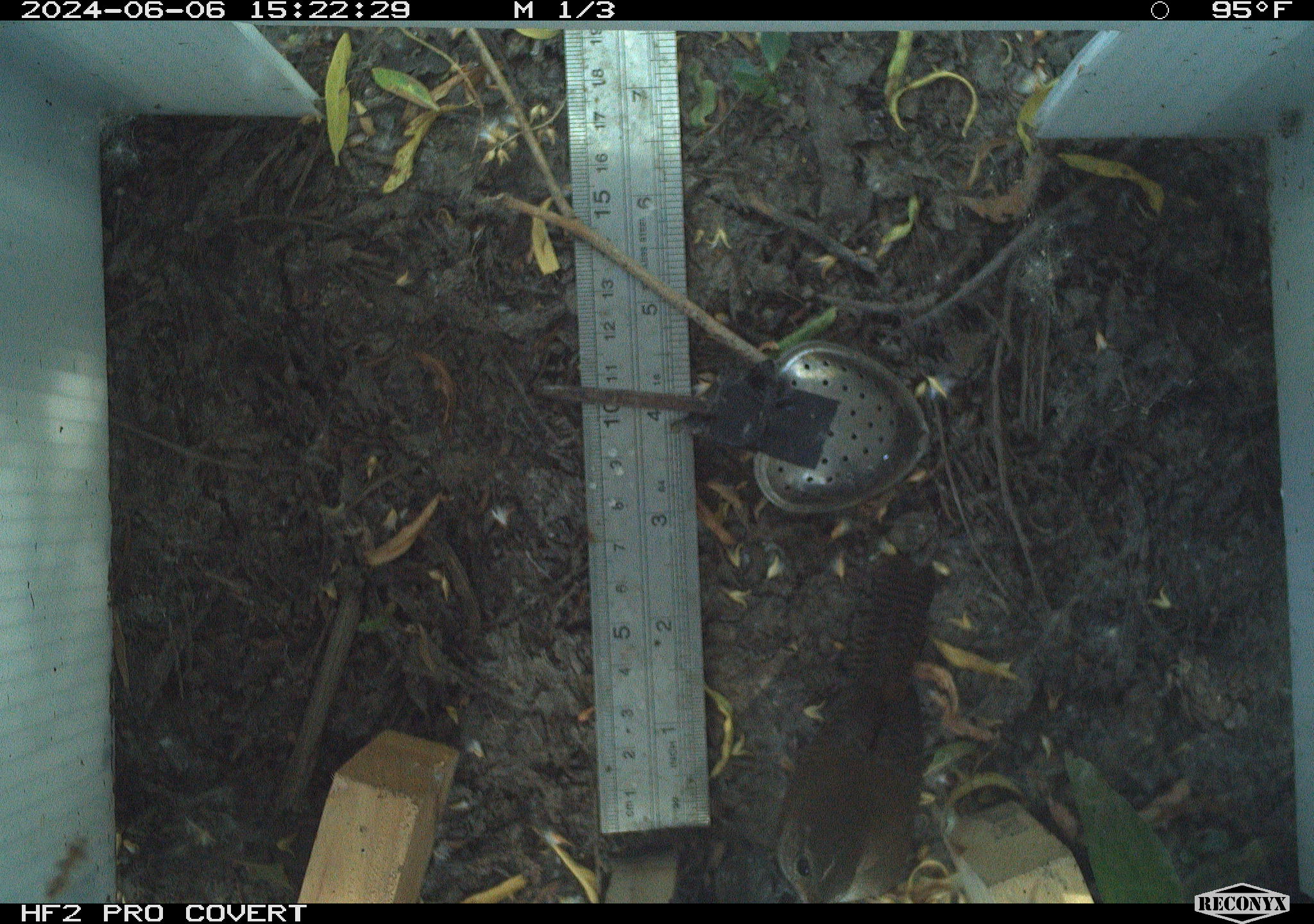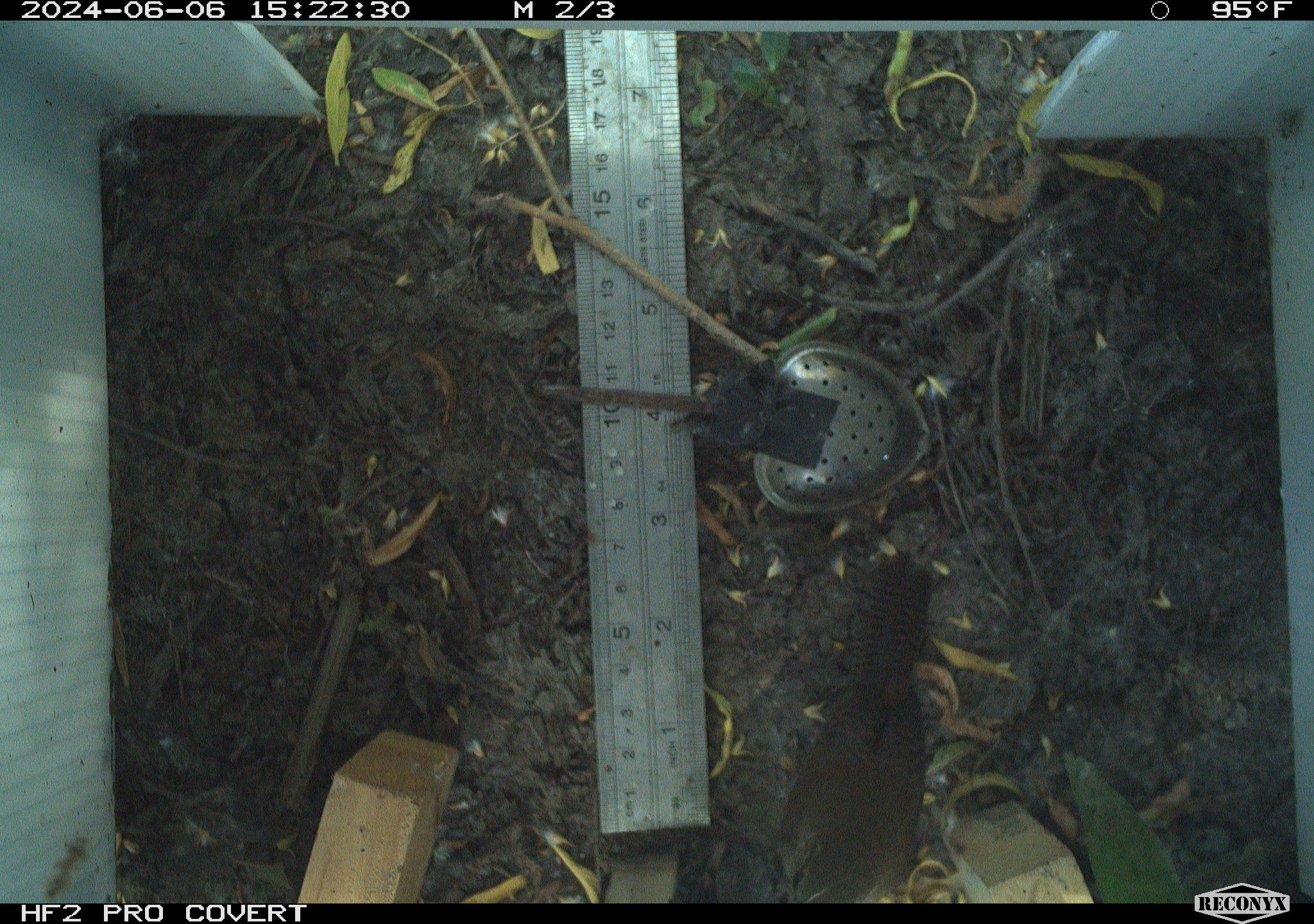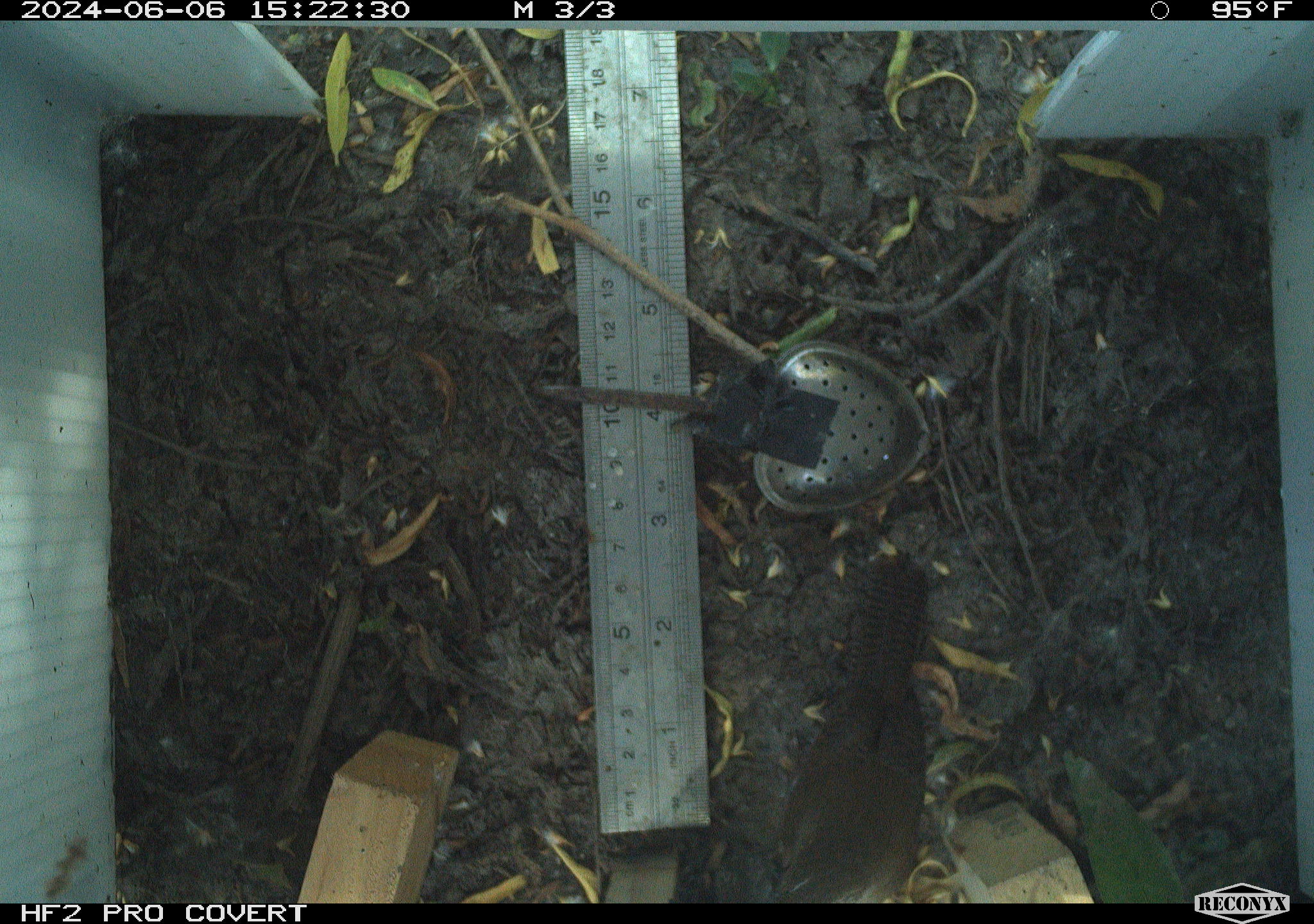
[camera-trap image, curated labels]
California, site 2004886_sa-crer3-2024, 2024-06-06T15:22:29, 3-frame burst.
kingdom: Animalia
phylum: Chordata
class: Aves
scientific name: Aves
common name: bird